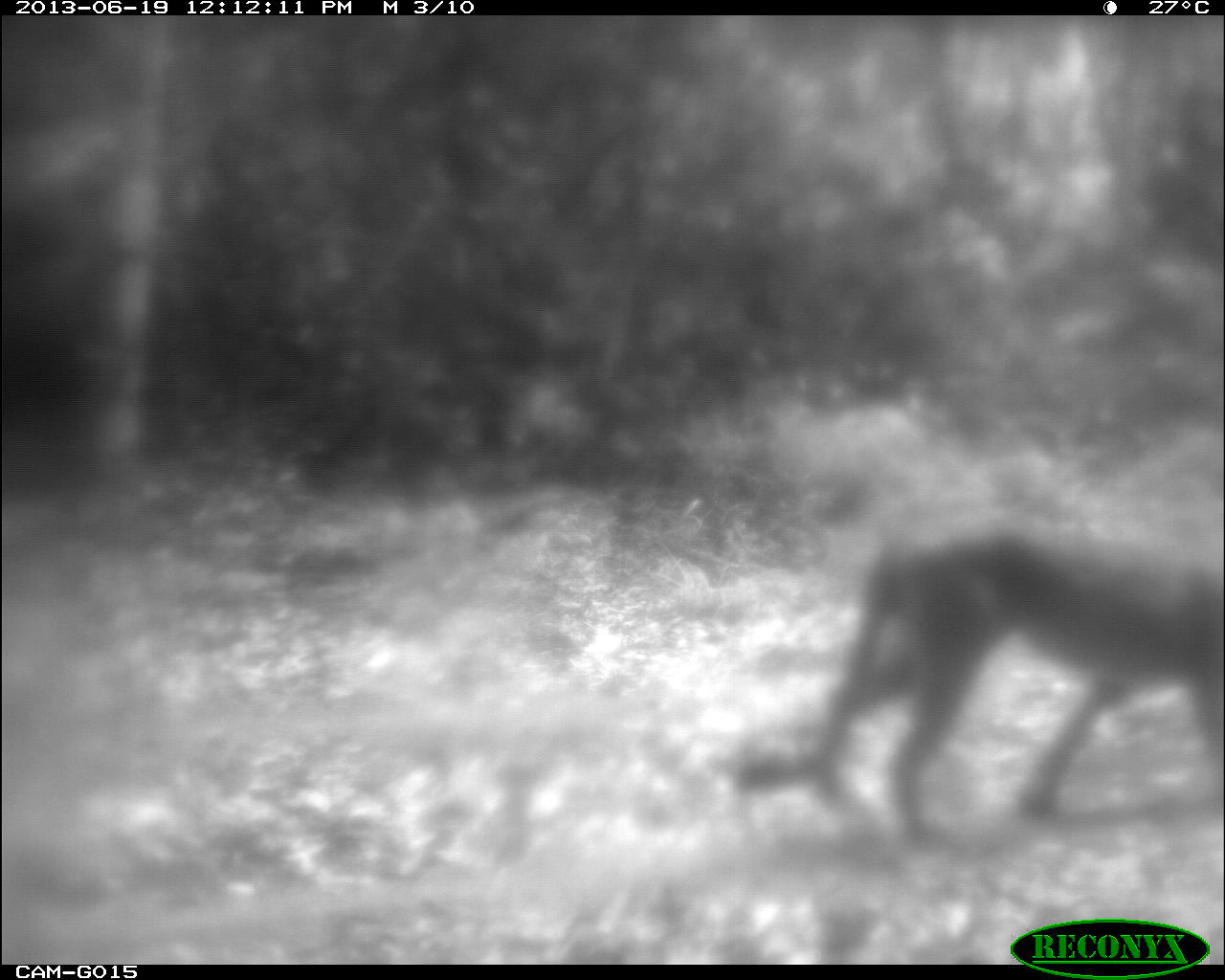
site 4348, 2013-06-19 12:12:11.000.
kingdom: Animalia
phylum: Chordata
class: Mammalia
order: Carnivora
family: Felidae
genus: Puma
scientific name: Puma concolor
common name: mountain lion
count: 1